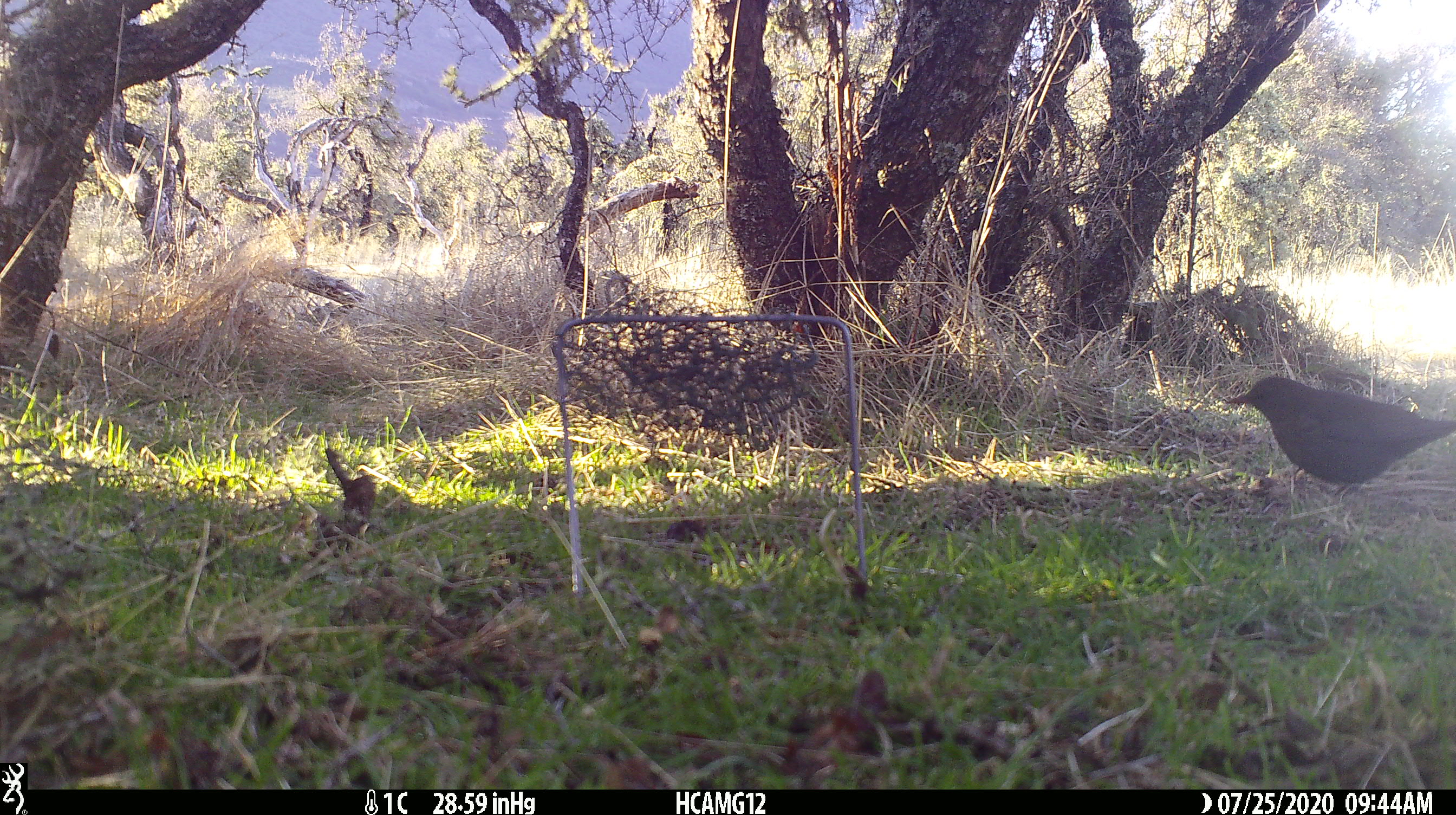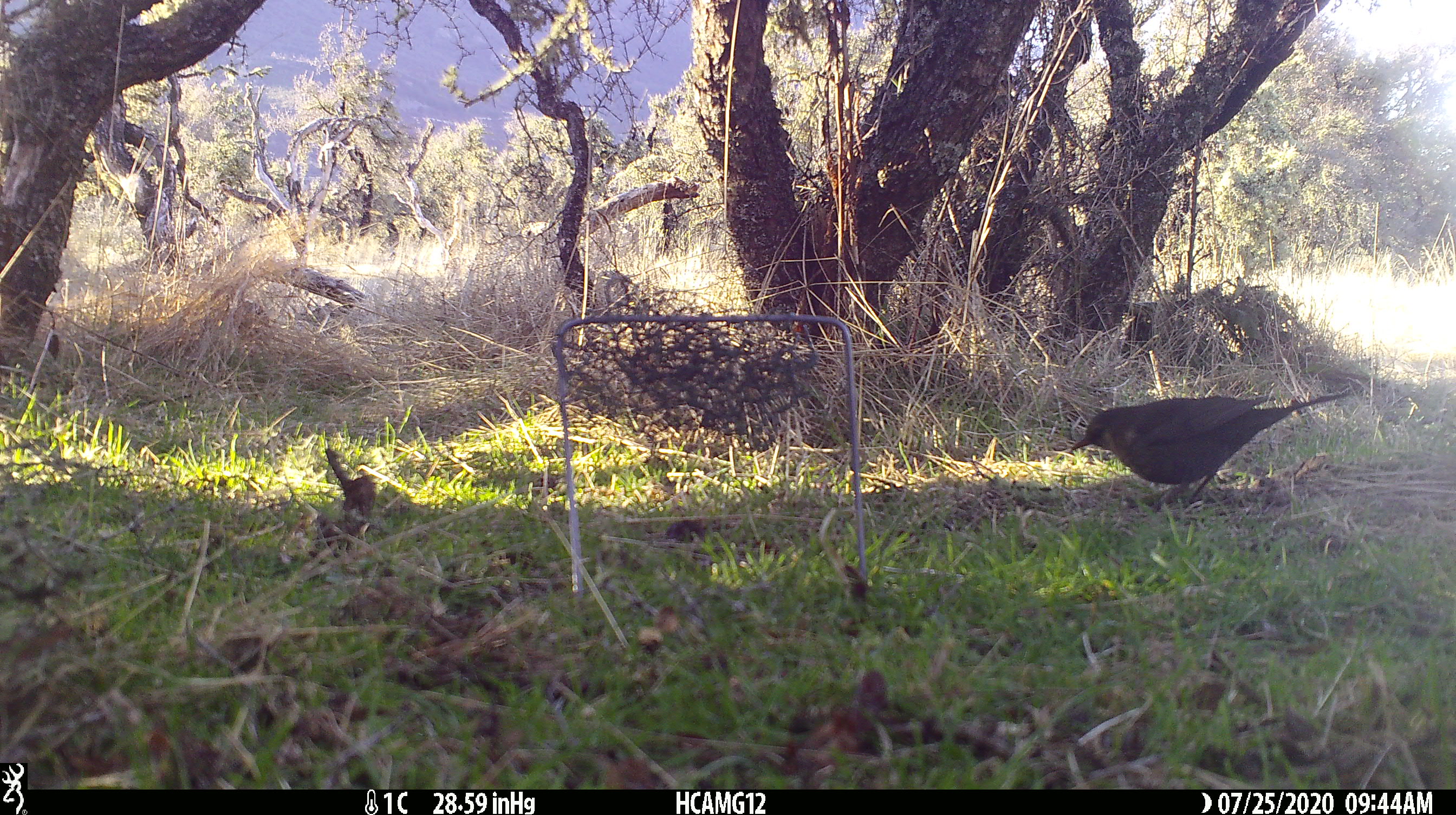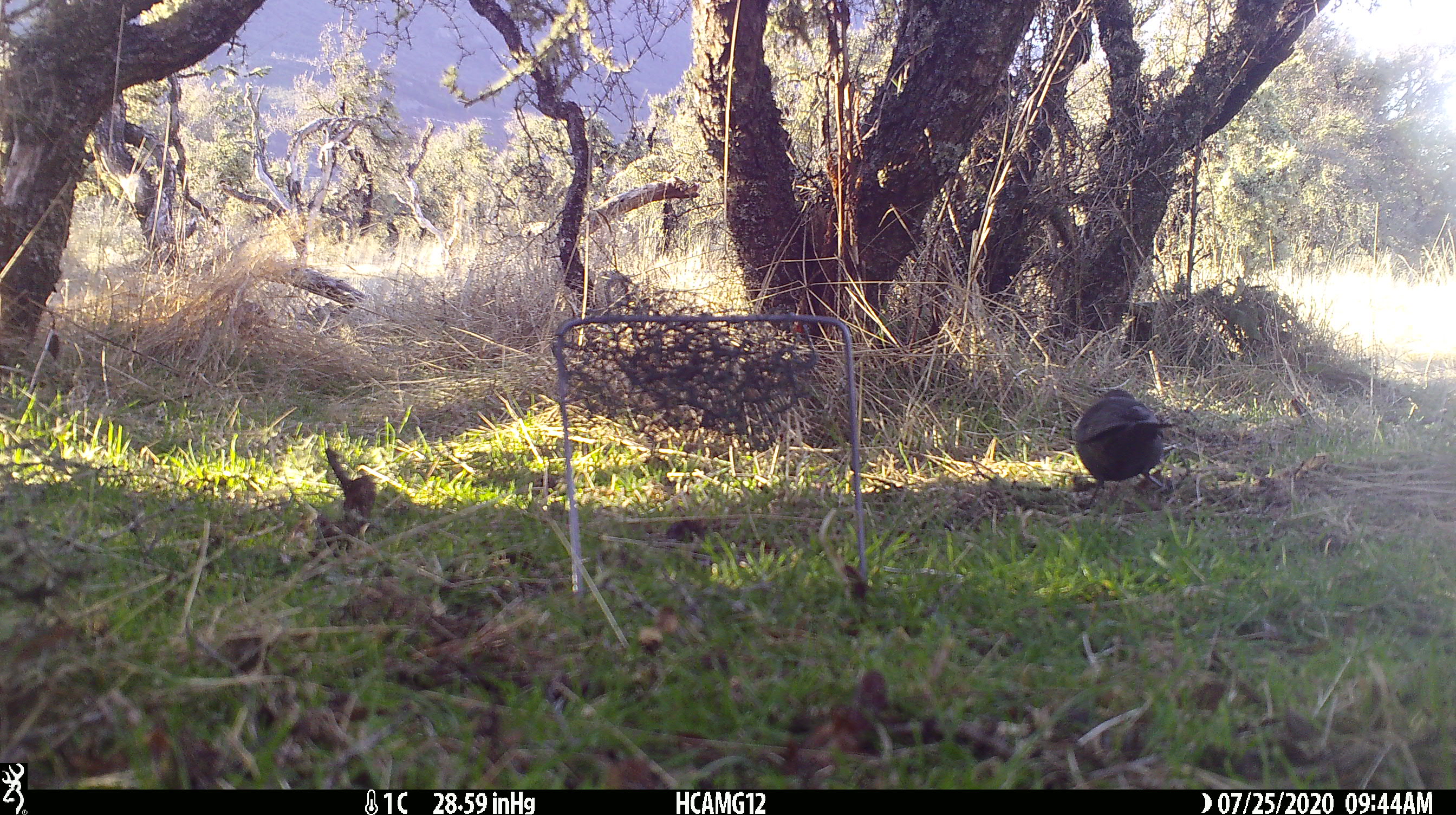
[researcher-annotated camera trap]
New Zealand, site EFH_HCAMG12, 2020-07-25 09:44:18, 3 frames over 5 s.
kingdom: Animalia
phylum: Chordata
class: Aves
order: Passeriformes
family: Turdidae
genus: Turdus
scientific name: Turdus merula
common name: eurasian blackbird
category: blackbird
Blackbird (eurasian blackbird) (Turdus merula).